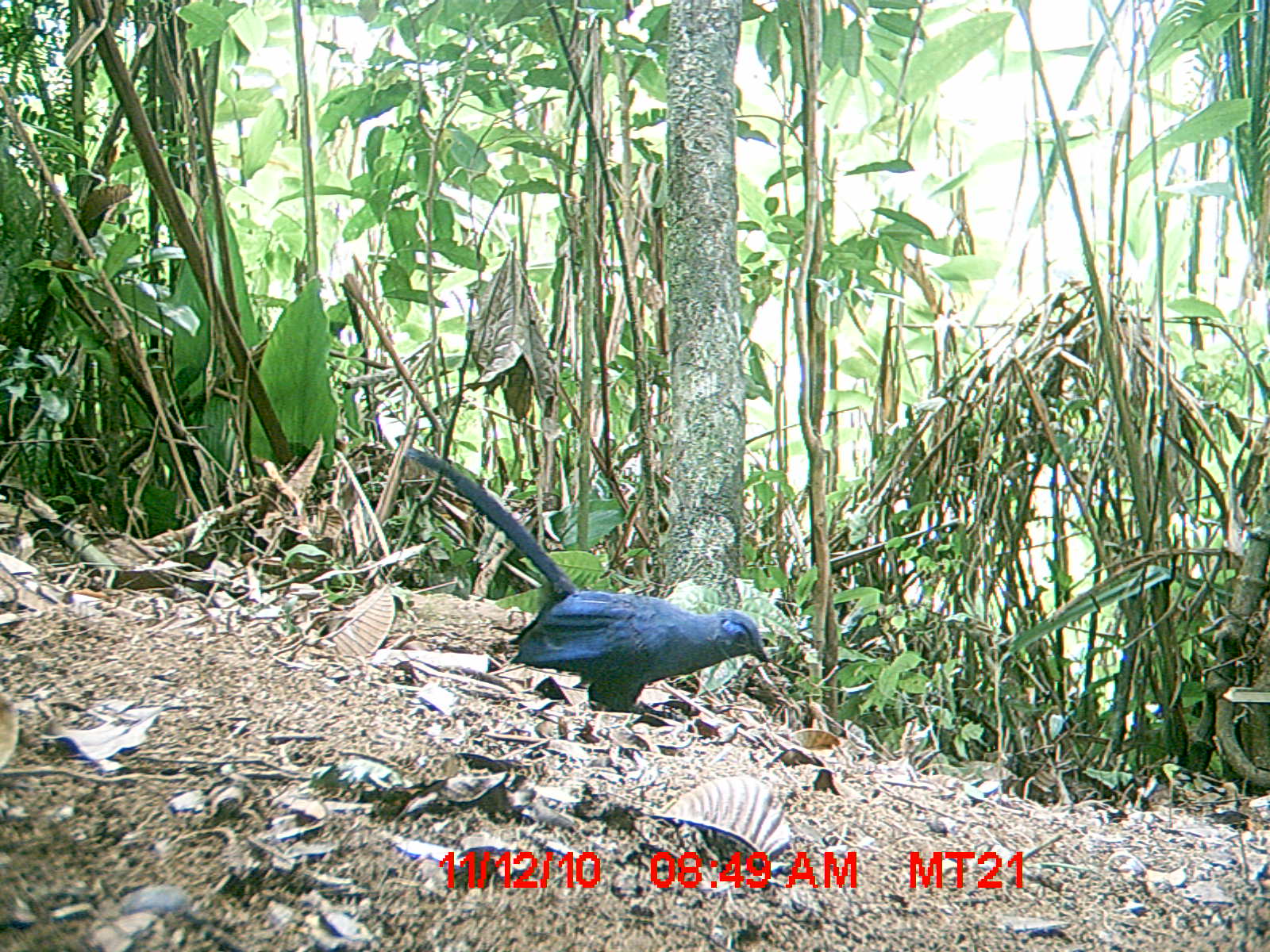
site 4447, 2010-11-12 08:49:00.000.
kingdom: Animalia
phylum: Chordata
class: Aves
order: Cuculiformes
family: Cuculidae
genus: Coua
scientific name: Coua caerulea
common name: blue coua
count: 1